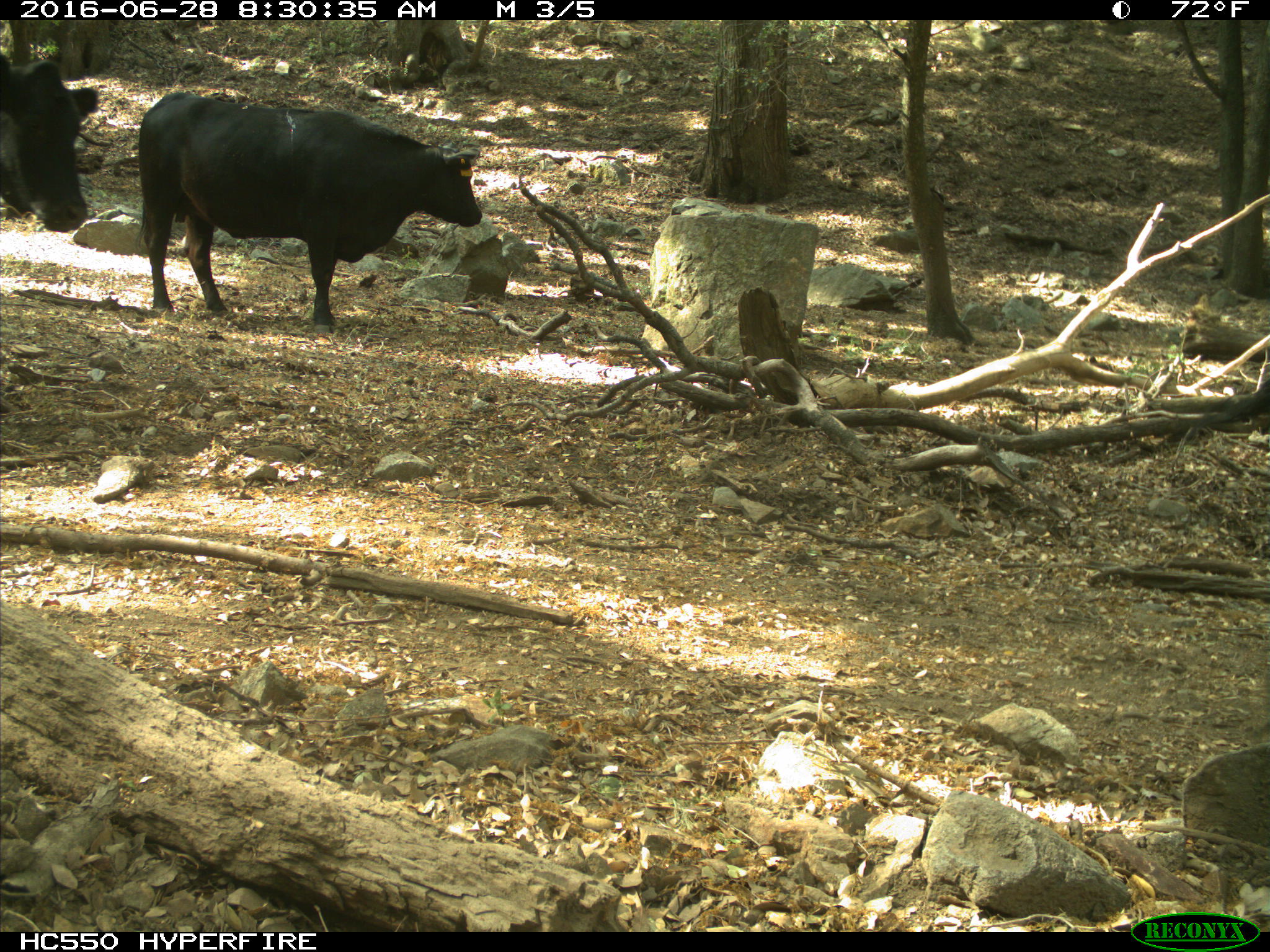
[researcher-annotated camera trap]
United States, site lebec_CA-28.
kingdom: Animalia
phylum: Chordata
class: Mammalia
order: Artiodactyla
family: Bovidae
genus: Bos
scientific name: Bos taurus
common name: domestic cow